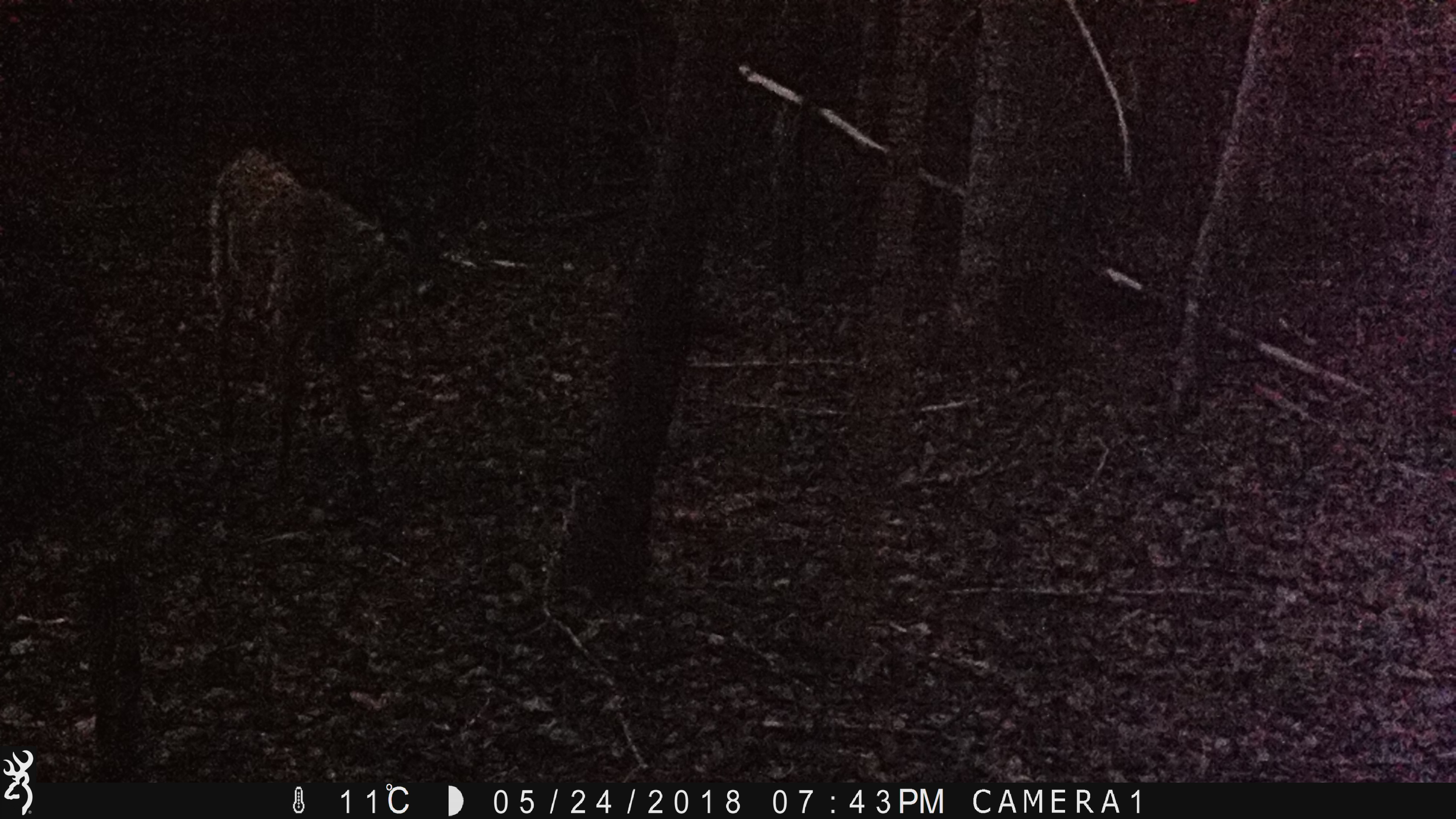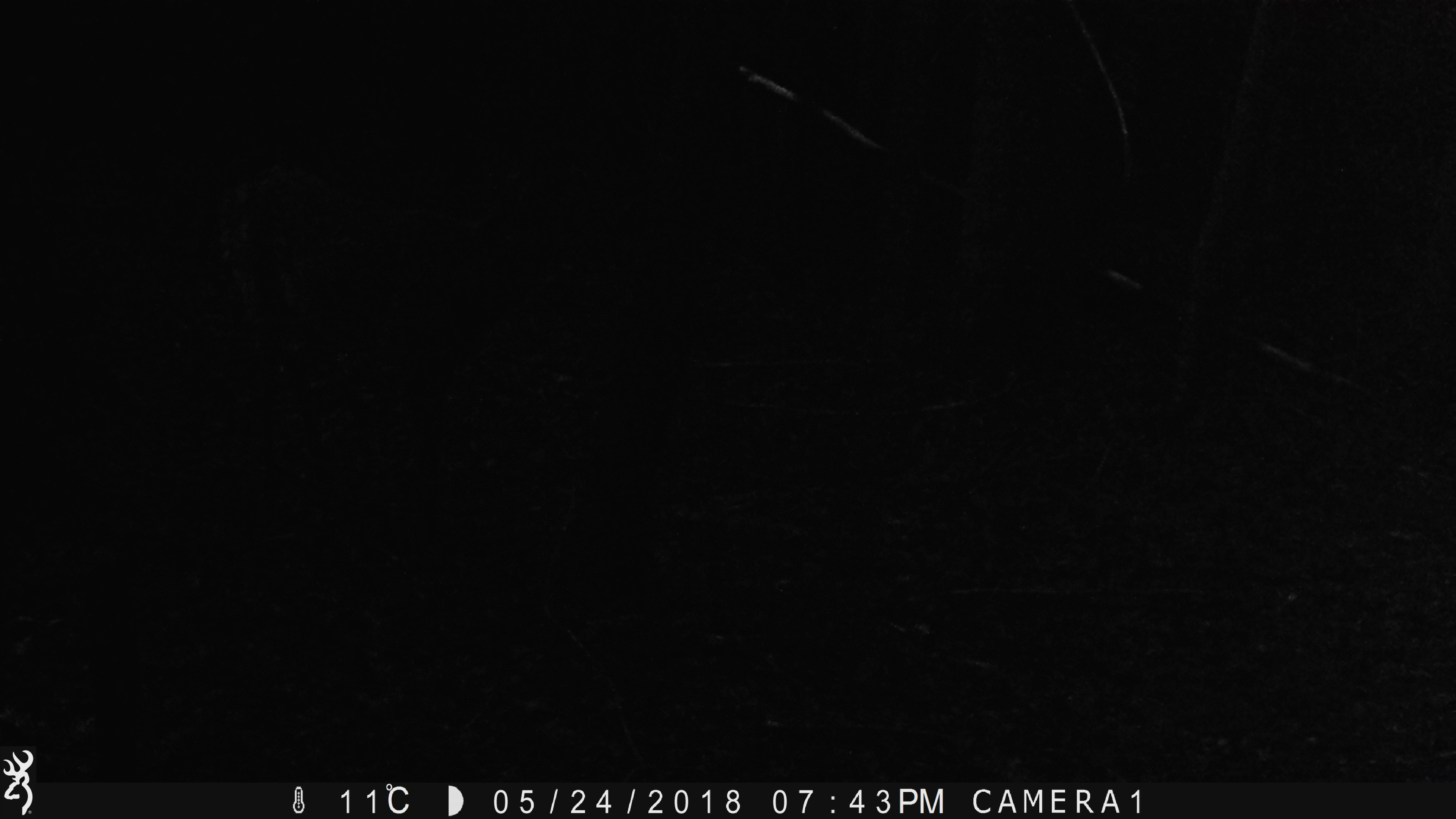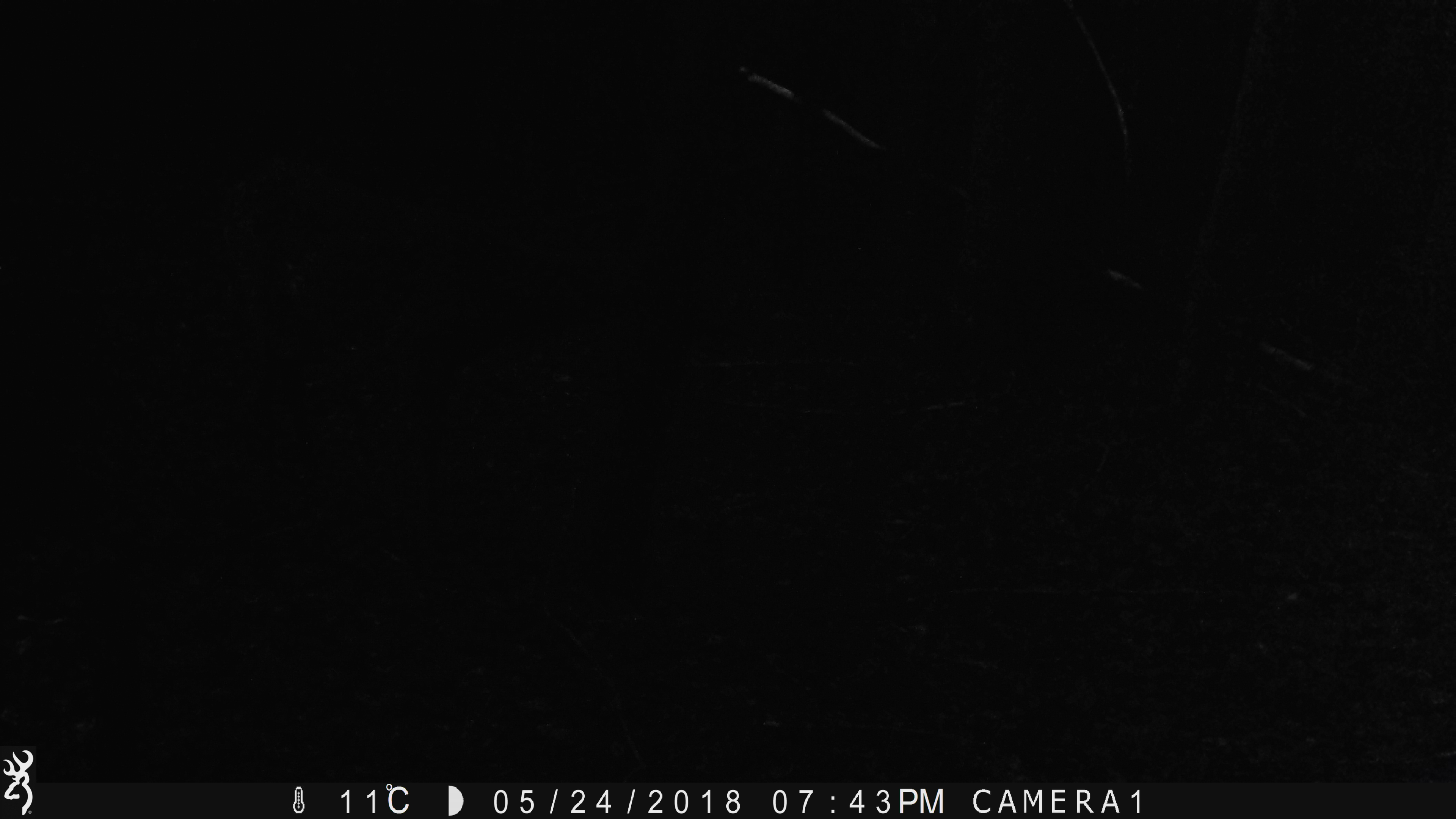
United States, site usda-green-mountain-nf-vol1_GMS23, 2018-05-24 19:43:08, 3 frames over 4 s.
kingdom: Animalia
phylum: Chordata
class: Mammalia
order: Artiodactyla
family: Cervidae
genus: Odocoileus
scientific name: Odocoileus virginianus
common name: white-tailed deer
White-tailed deer (Odocoileus virginianus).